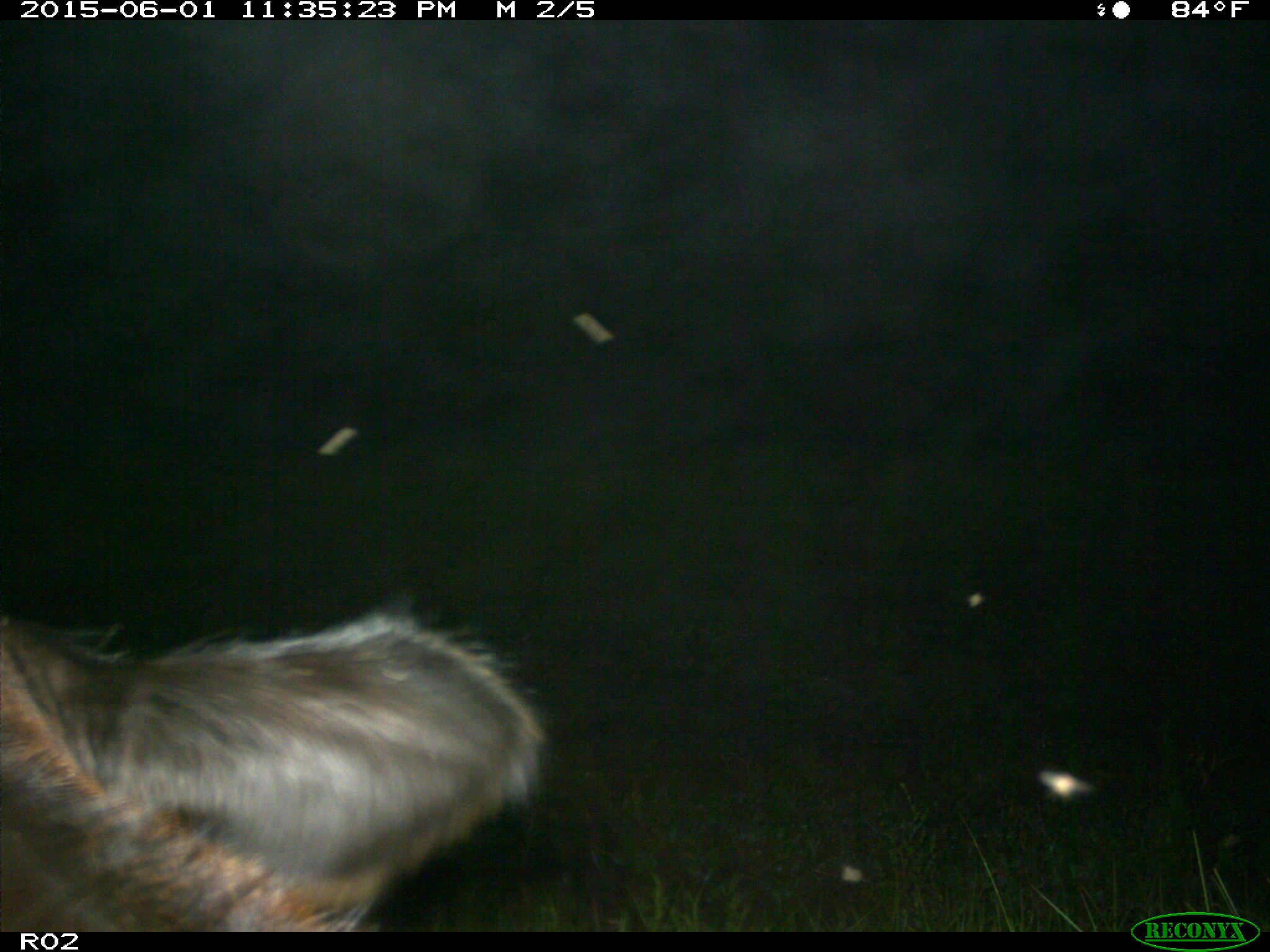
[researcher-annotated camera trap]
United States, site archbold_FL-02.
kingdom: Animalia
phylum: Chordata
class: Mammalia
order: Artiodactyla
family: Bovidae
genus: Bos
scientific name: Bos taurus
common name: domestic cow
Bos taurus (domestic cow).